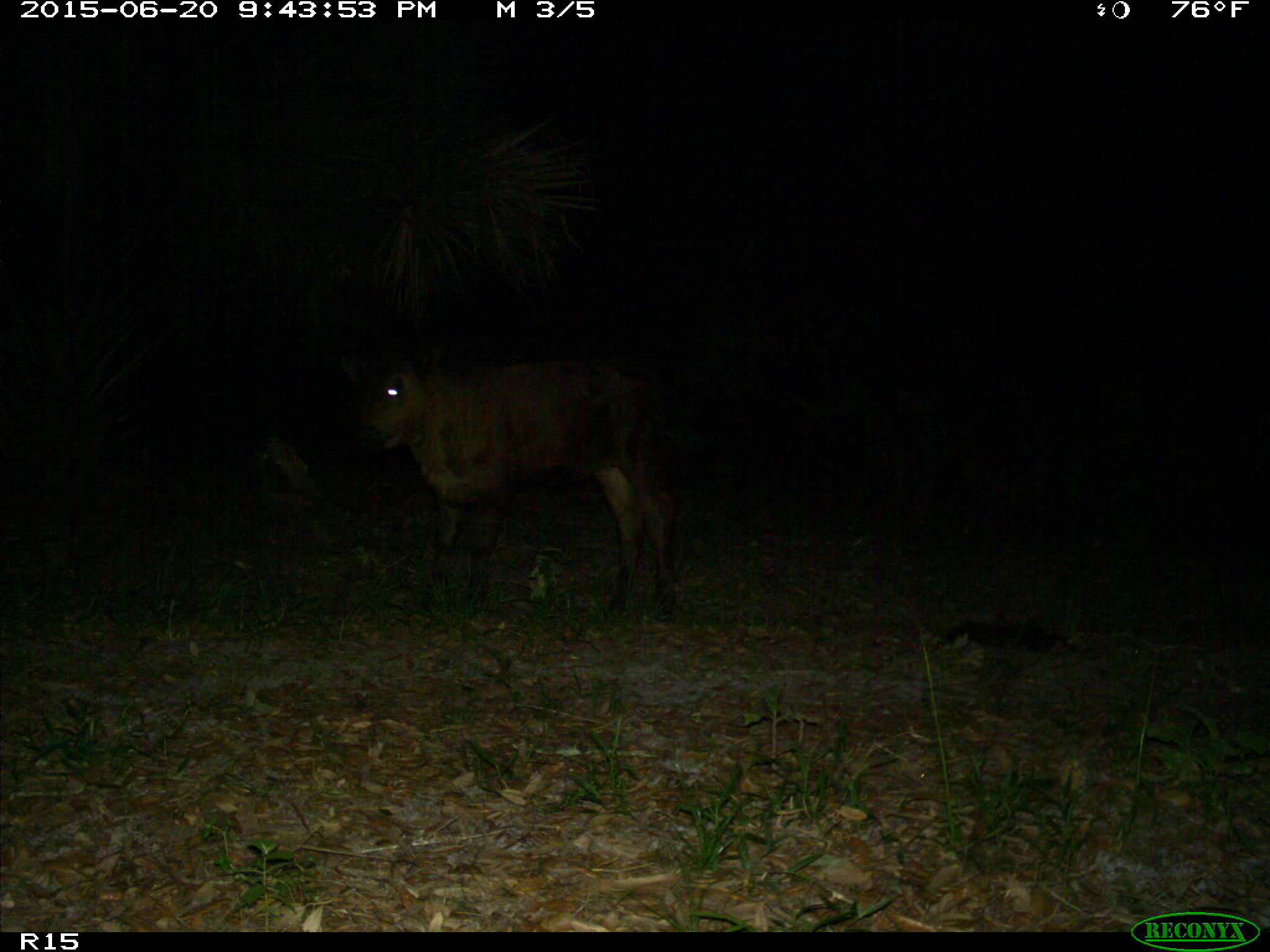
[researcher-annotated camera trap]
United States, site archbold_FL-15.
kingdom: Animalia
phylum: Chordata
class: Mammalia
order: Artiodactyla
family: Bovidae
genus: Bos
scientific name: Bos taurus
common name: domestic cow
Bos taurus (domestic cow).